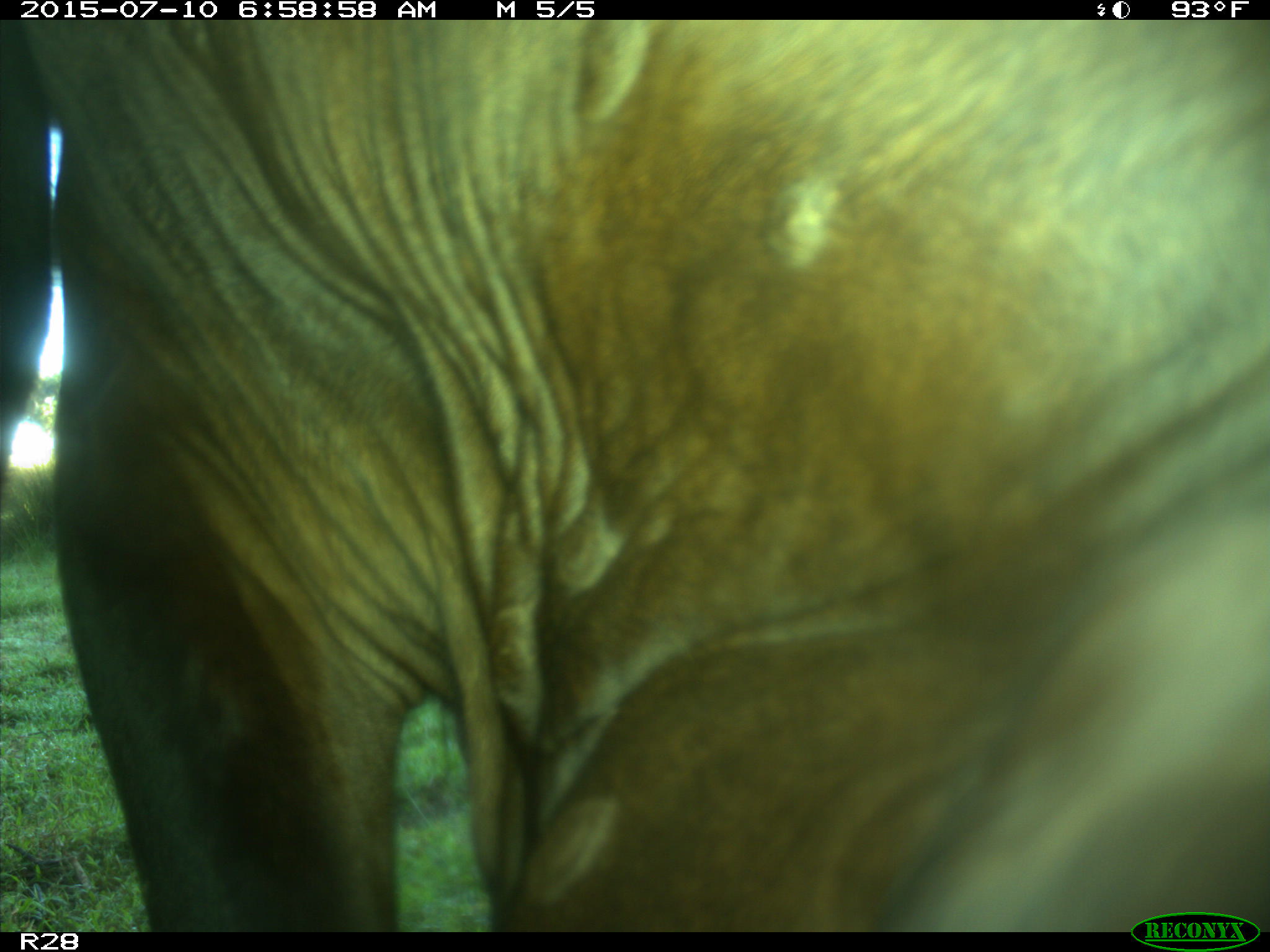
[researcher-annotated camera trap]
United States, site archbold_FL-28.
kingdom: Animalia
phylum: Chordata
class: Mammalia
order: Artiodactyla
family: Bovidae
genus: Bos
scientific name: Bos taurus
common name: domestic cow